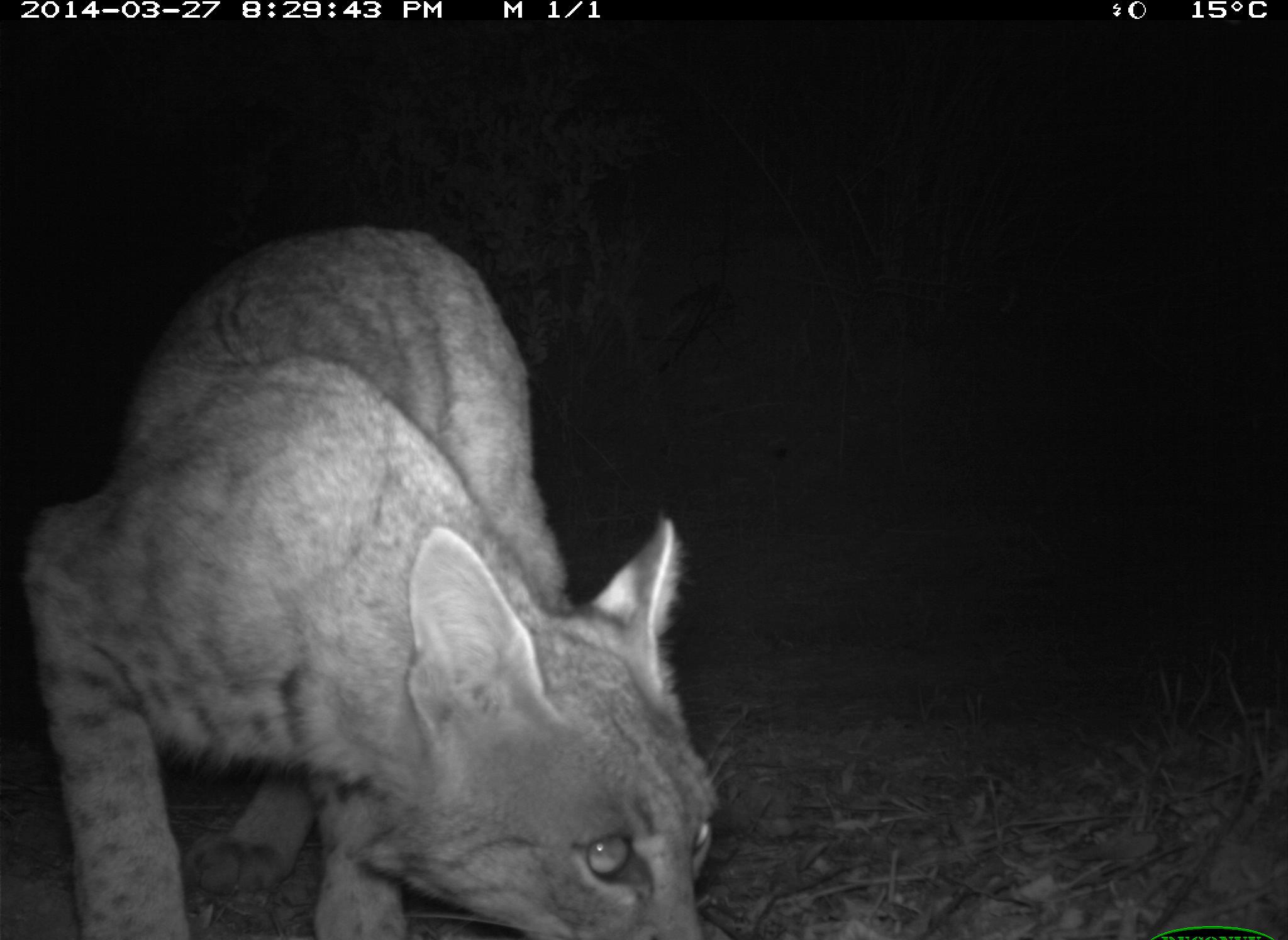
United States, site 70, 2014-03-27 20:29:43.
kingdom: Animalia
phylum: Chordata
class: Mammalia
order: Carnivora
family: Felidae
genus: Lynx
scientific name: Lynx rufus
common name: bobcat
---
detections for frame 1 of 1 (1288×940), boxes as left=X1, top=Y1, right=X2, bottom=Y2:
bobcat: left=21, top=225, right=721, bottom=940